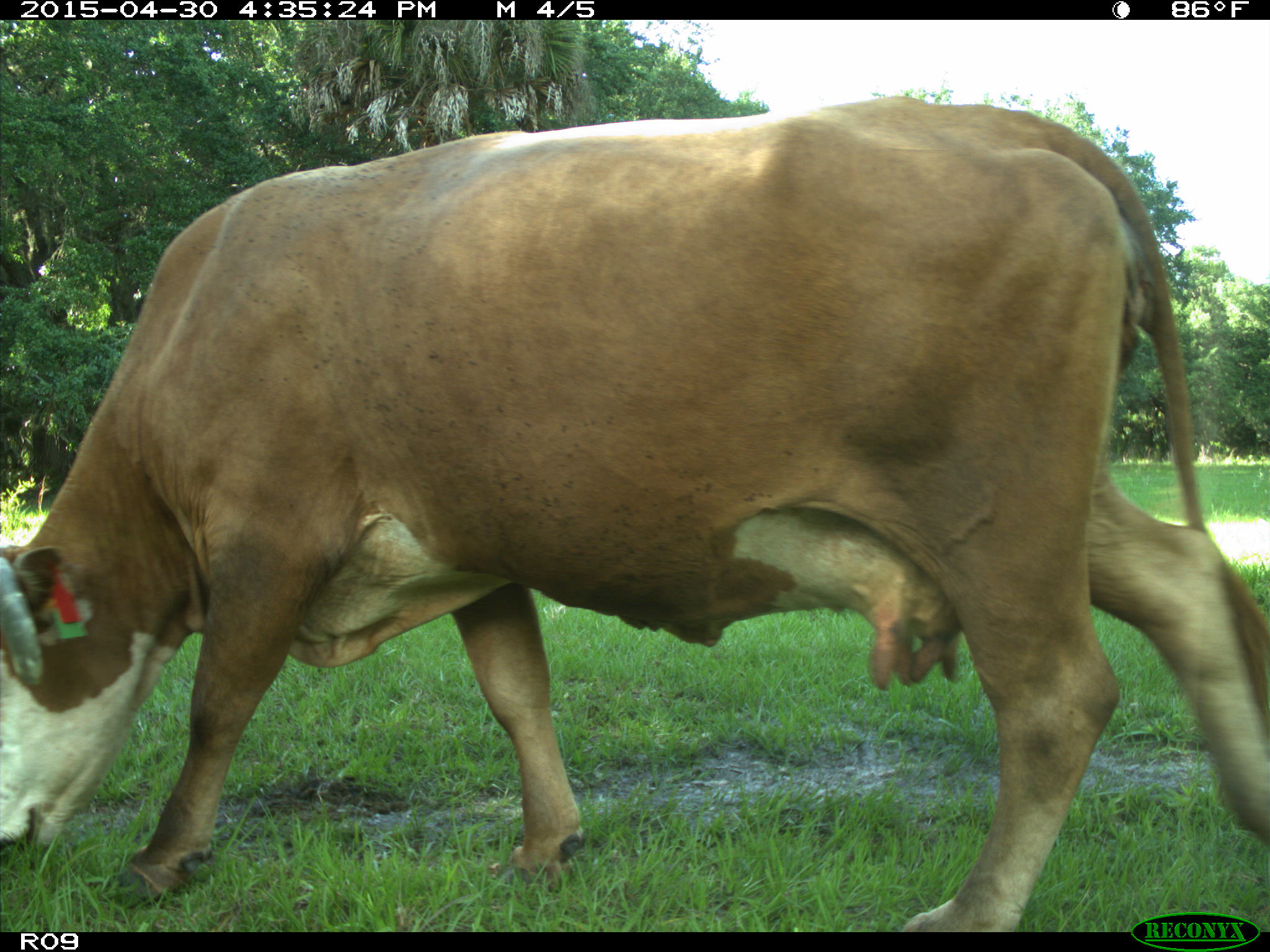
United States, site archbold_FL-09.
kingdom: Animalia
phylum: Chordata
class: Mammalia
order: Artiodactyla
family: Bovidae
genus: Bos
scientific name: Bos taurus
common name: domestic cow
Bos taurus (domestic cow).